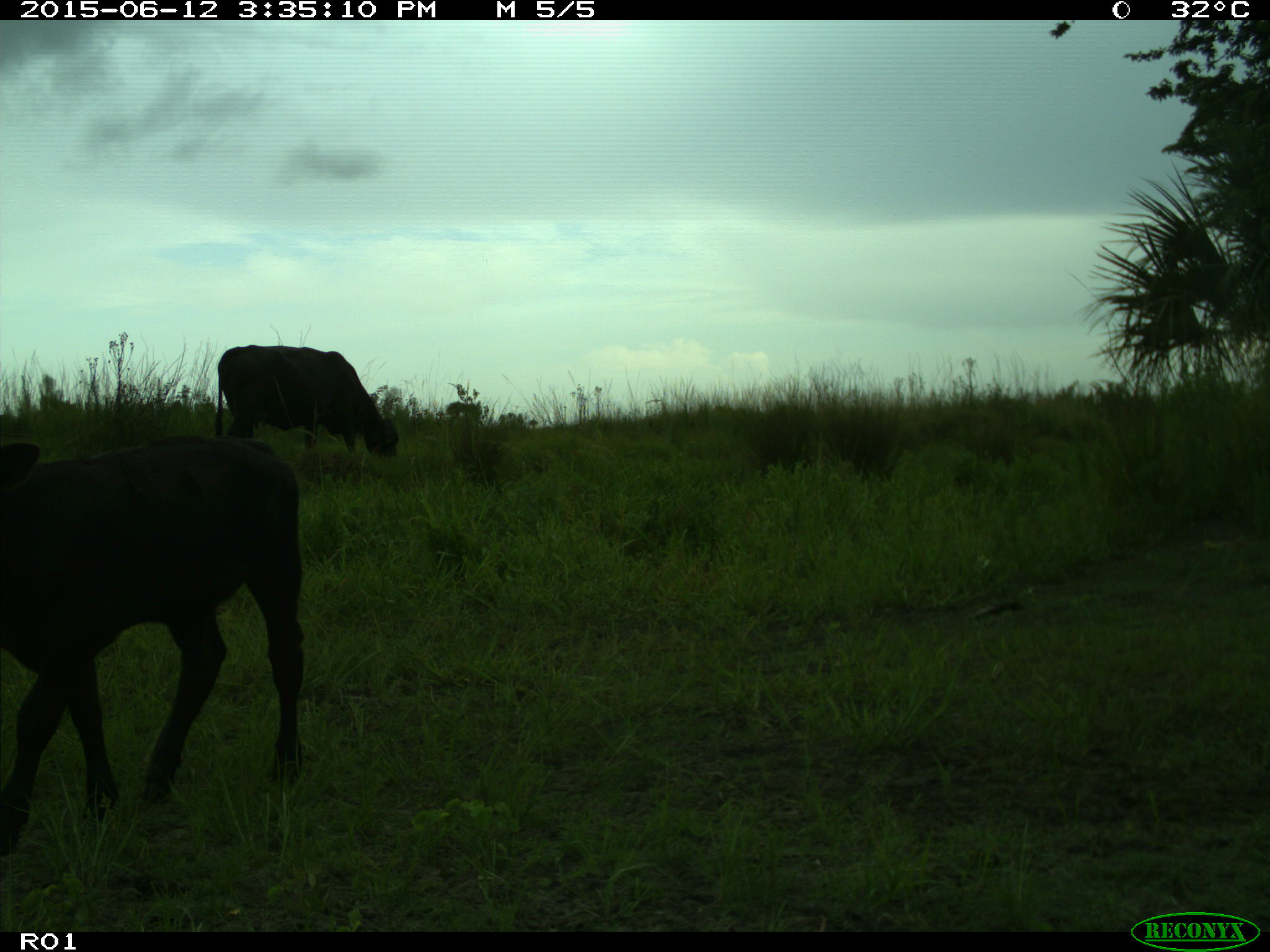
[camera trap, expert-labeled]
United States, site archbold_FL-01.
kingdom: Animalia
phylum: Chordata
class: Mammalia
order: Artiodactyla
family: Bovidae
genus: Bos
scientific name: Bos taurus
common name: domestic cow